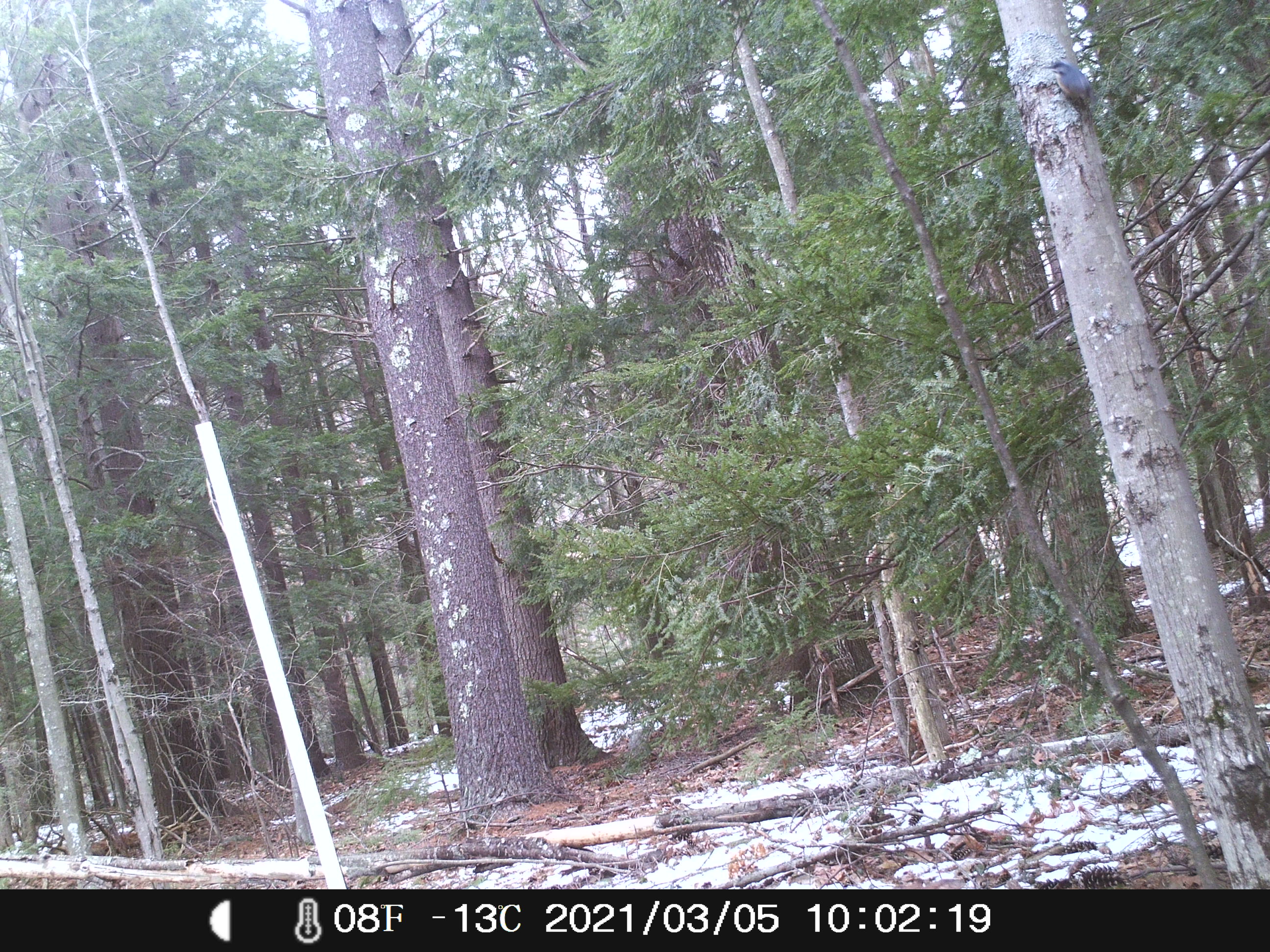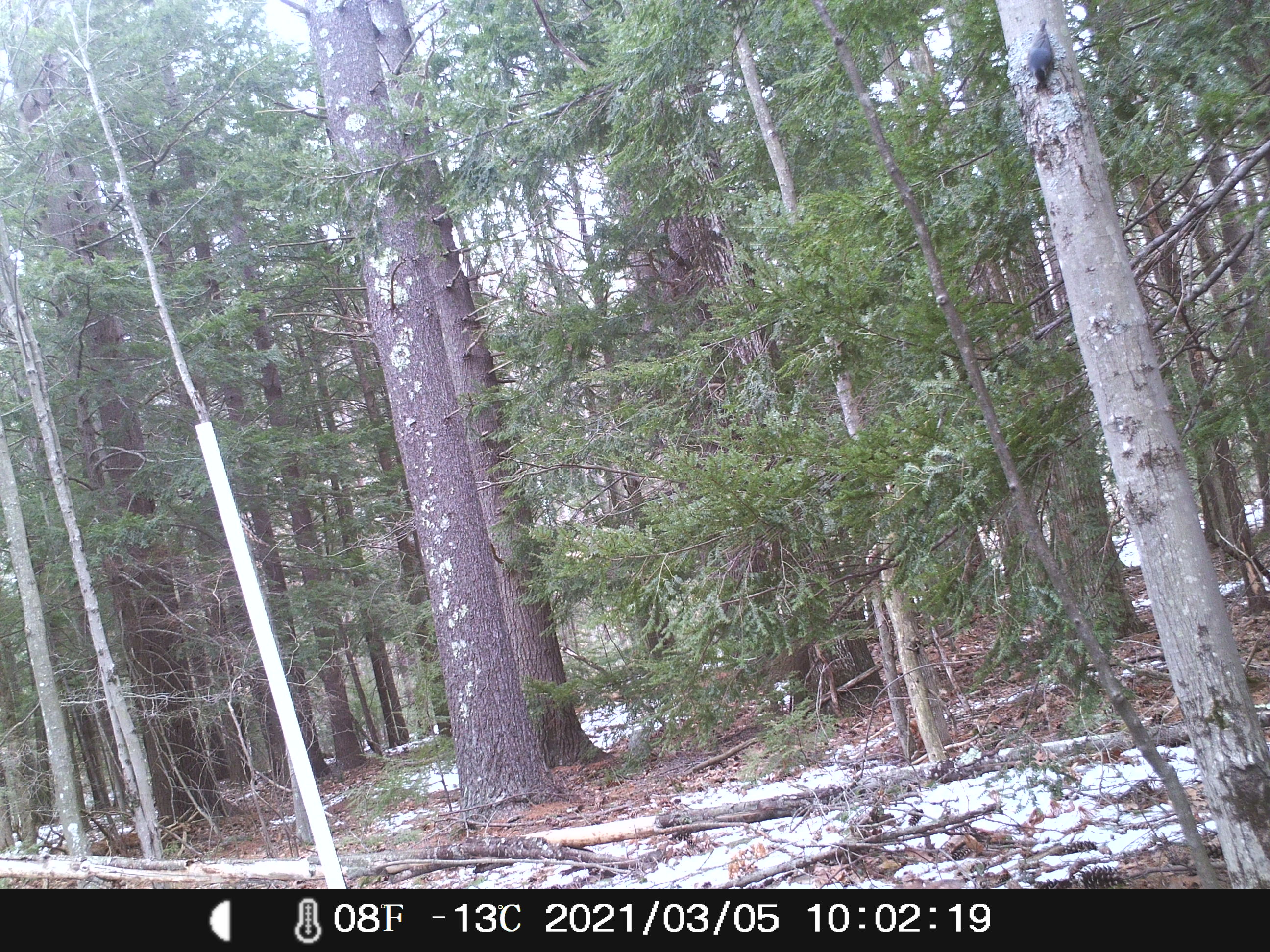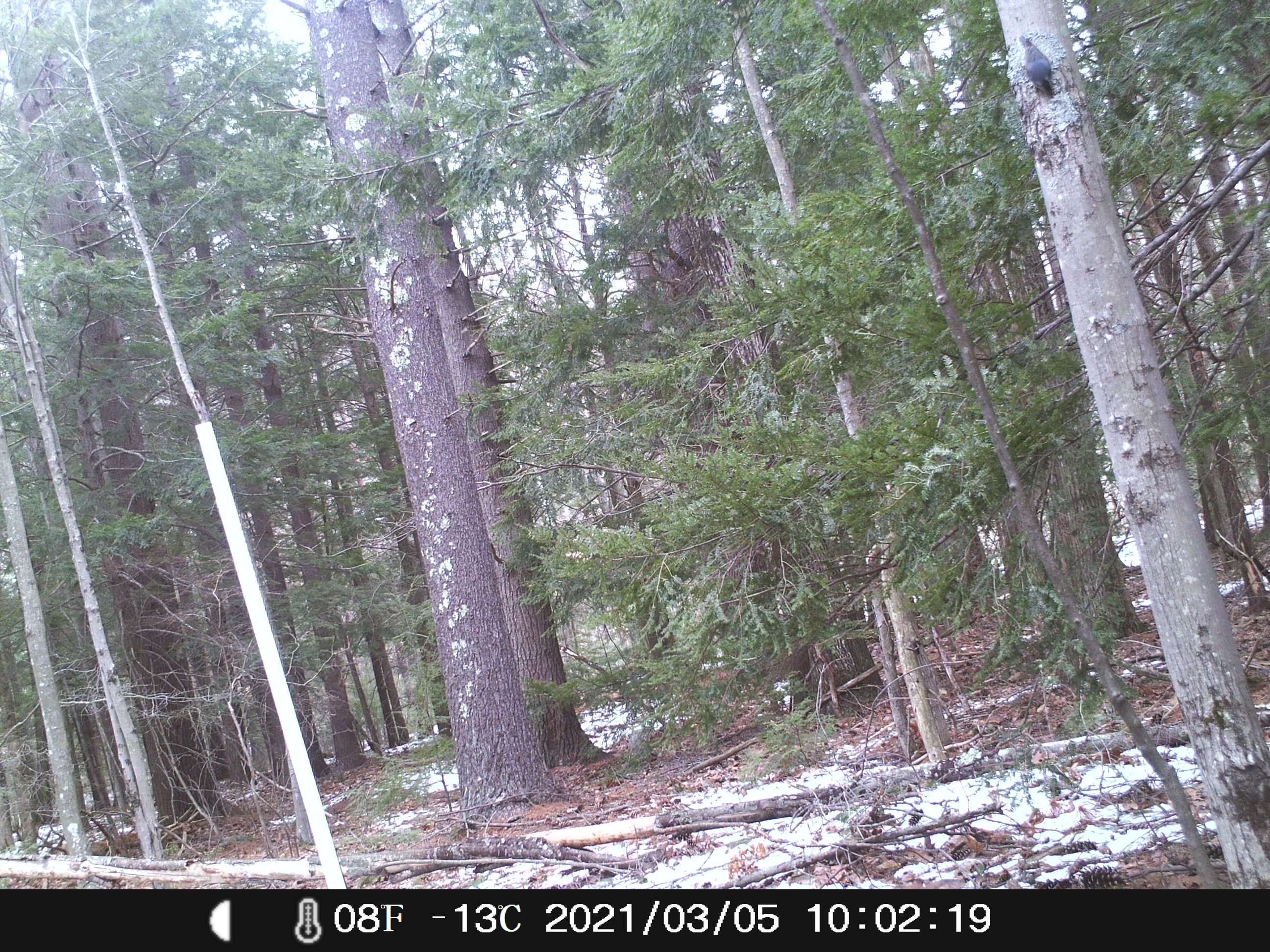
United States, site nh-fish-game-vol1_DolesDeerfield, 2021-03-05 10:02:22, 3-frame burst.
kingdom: Animalia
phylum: Chordata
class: Aves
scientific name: Aves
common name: bird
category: bird sp.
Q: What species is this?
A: Bird sp. (bird) (Aves).